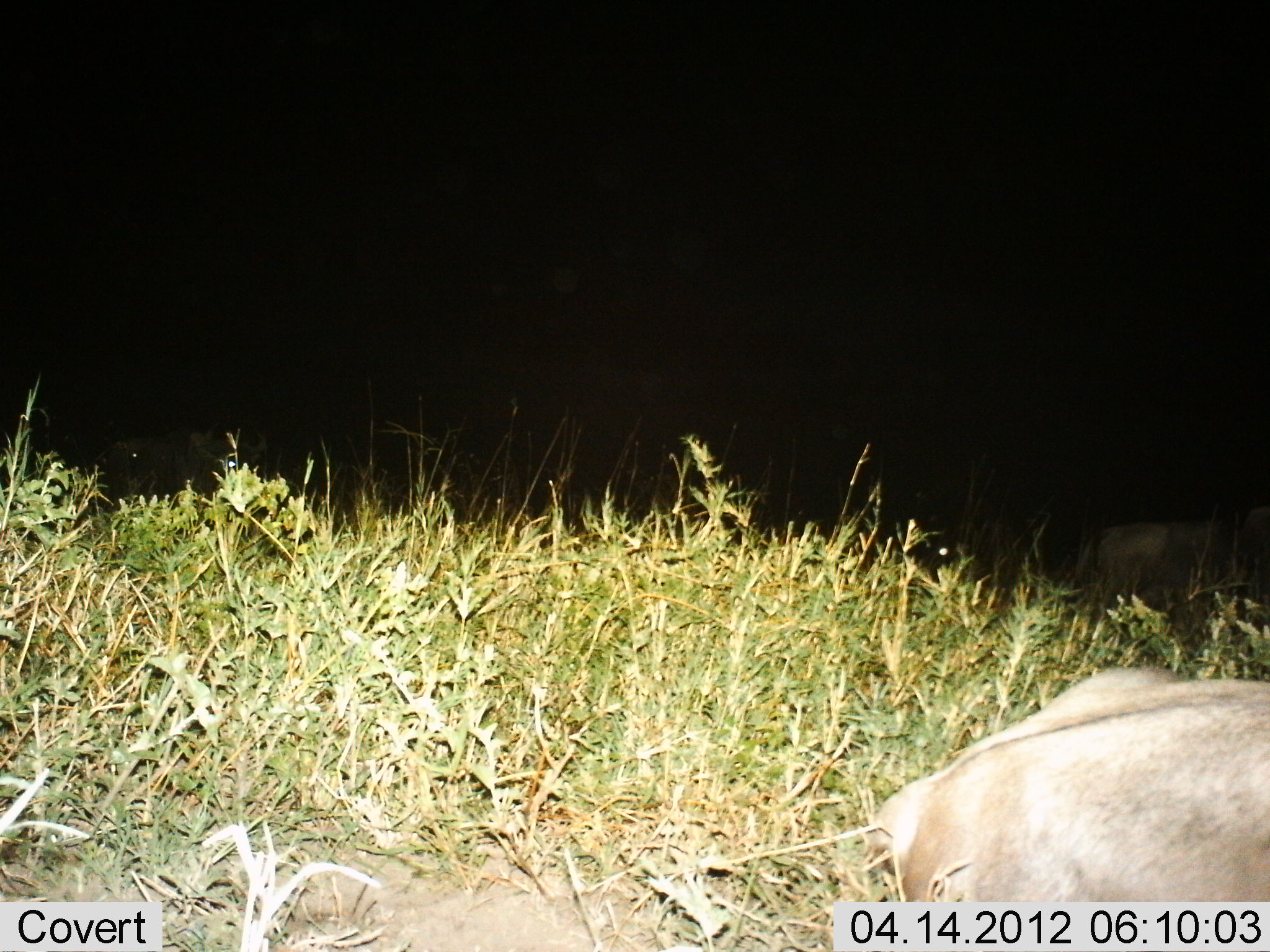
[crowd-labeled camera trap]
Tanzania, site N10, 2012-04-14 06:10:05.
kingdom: Animalia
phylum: Chordata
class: Mammalia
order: Artiodactyla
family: Bovidae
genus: Connochaetes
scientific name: Connochaetes taurinus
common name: blue wildebeest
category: wildebeest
Wildebeest (blue wildebeest) (Connochaetes taurinus), count 1. Behavior (volunteer vote fractions): standing 0%, resting 100%, moving 0%, interacting 0%. Young present (vote fraction): 0%. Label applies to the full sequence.